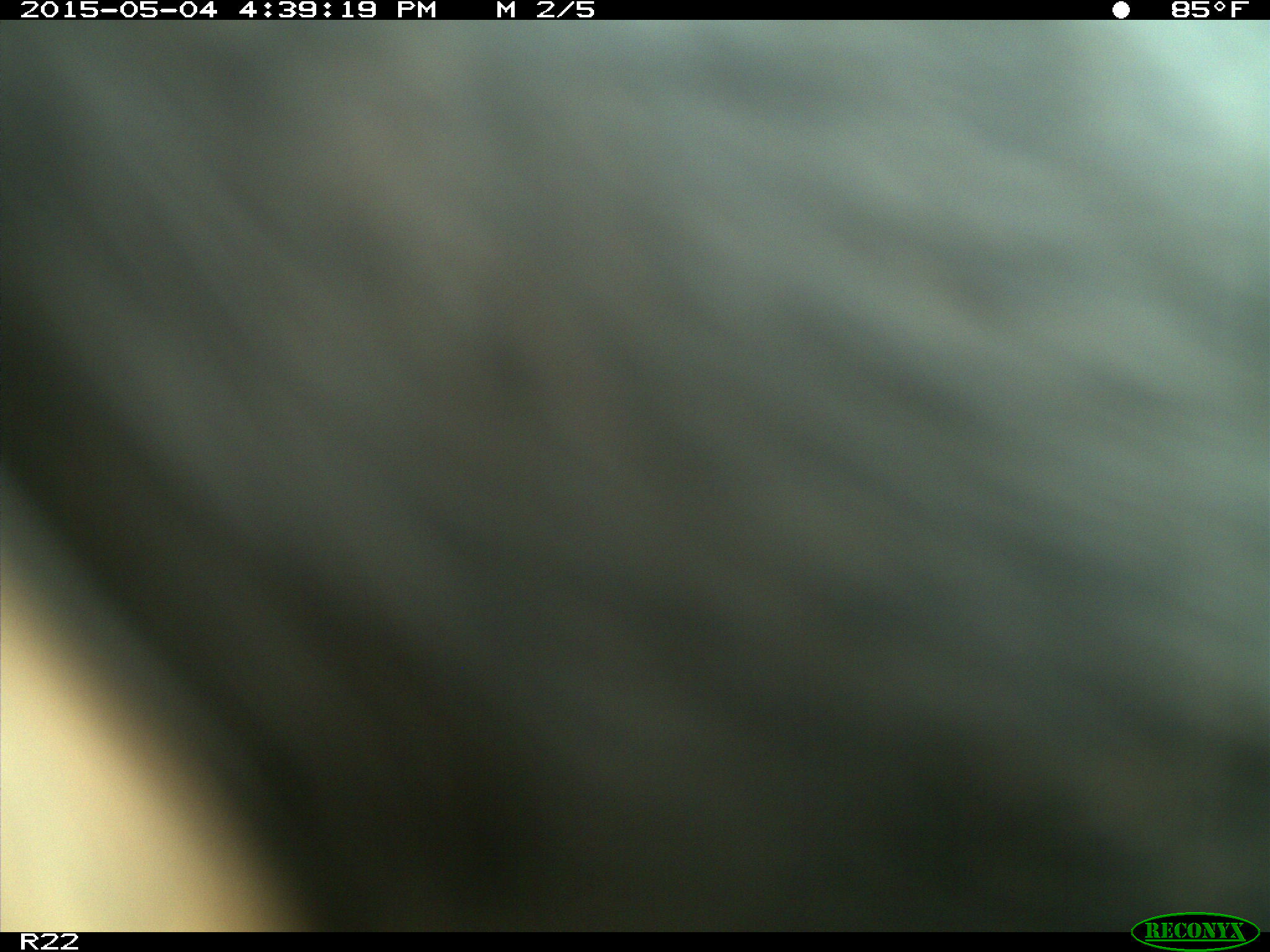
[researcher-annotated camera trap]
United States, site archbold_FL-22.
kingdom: Animalia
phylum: Chordata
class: Mammalia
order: Artiodactyla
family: Bovidae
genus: Bos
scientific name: Bos taurus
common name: domestic cow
Bos taurus (domestic cow).